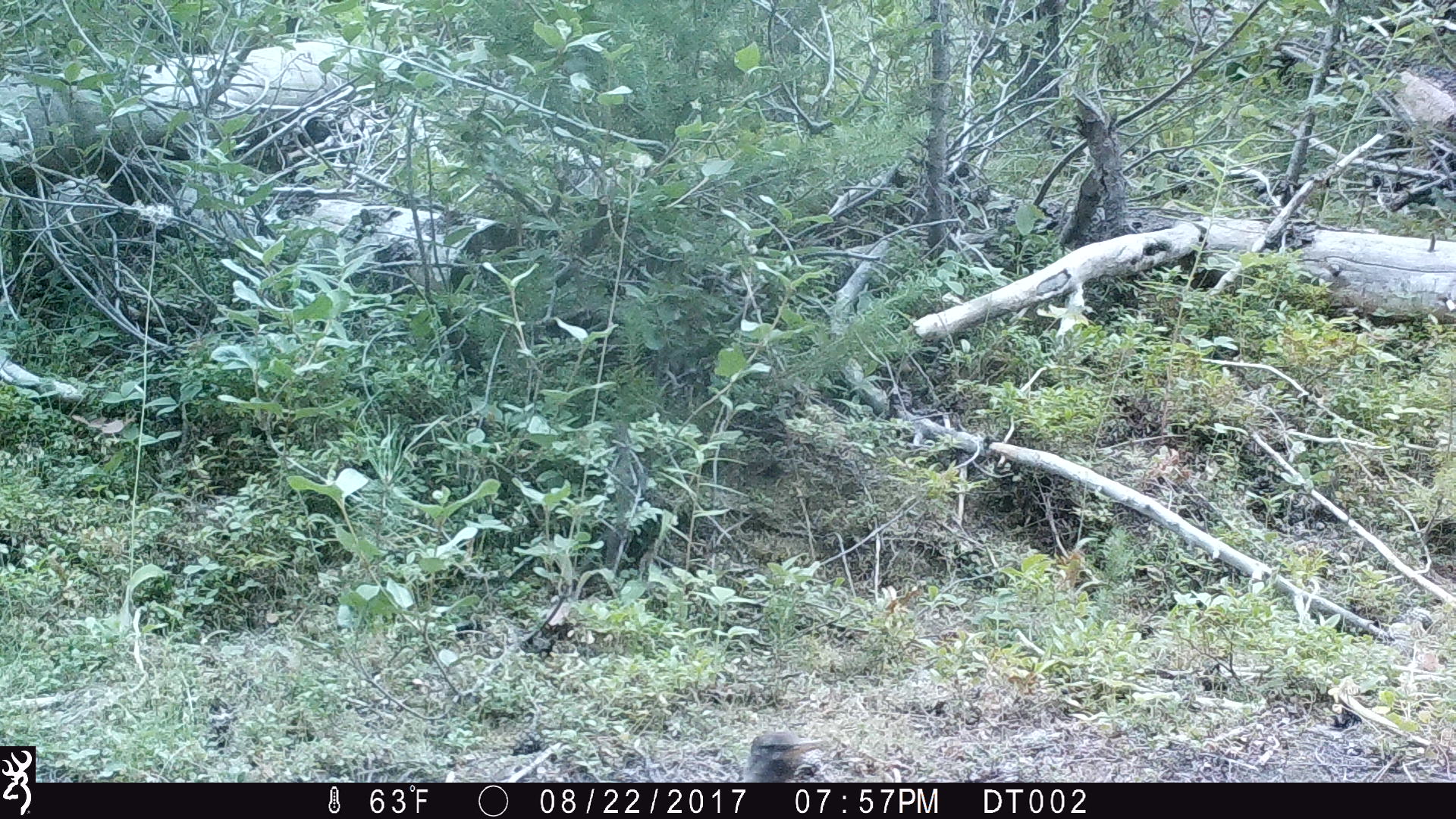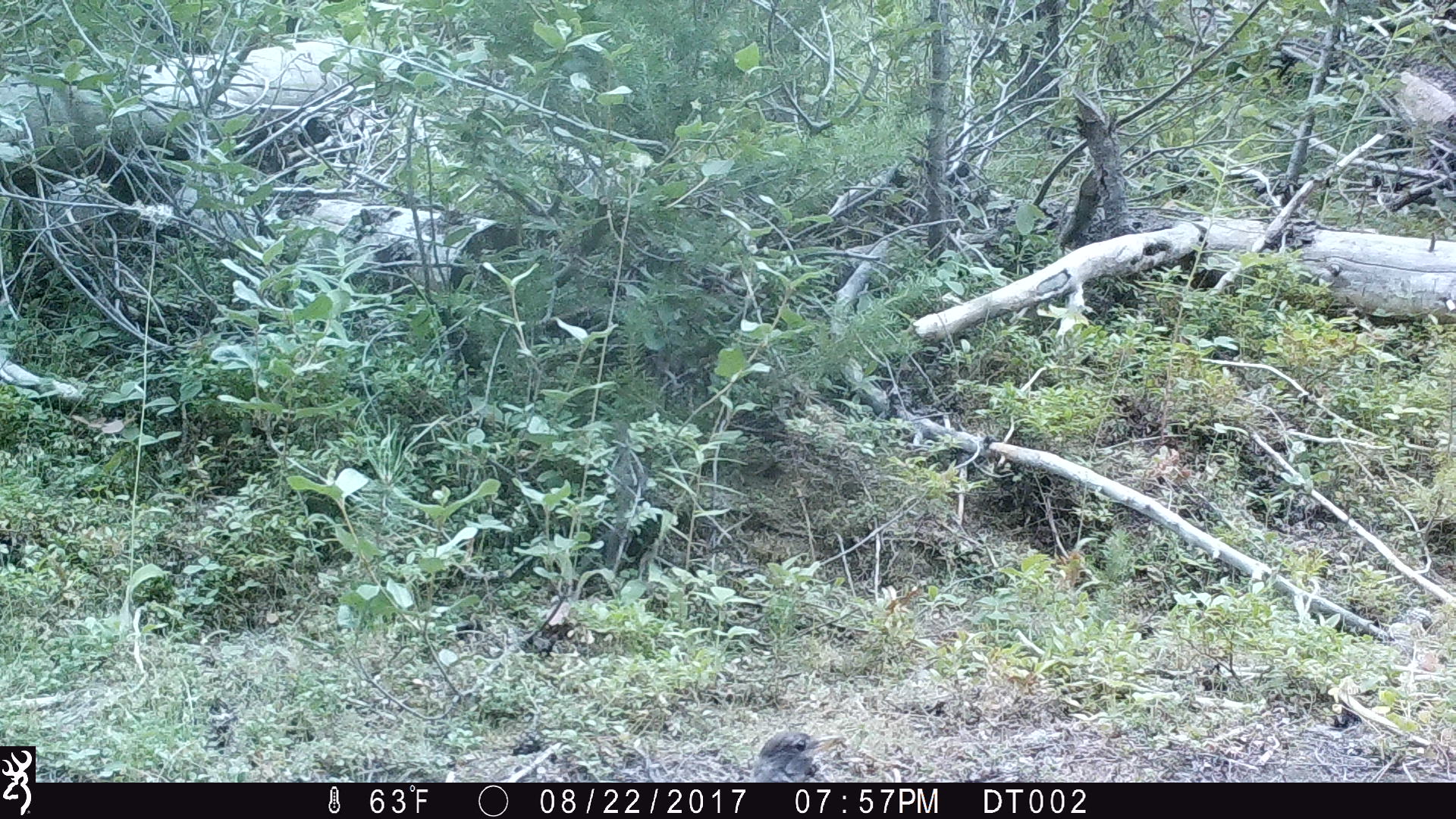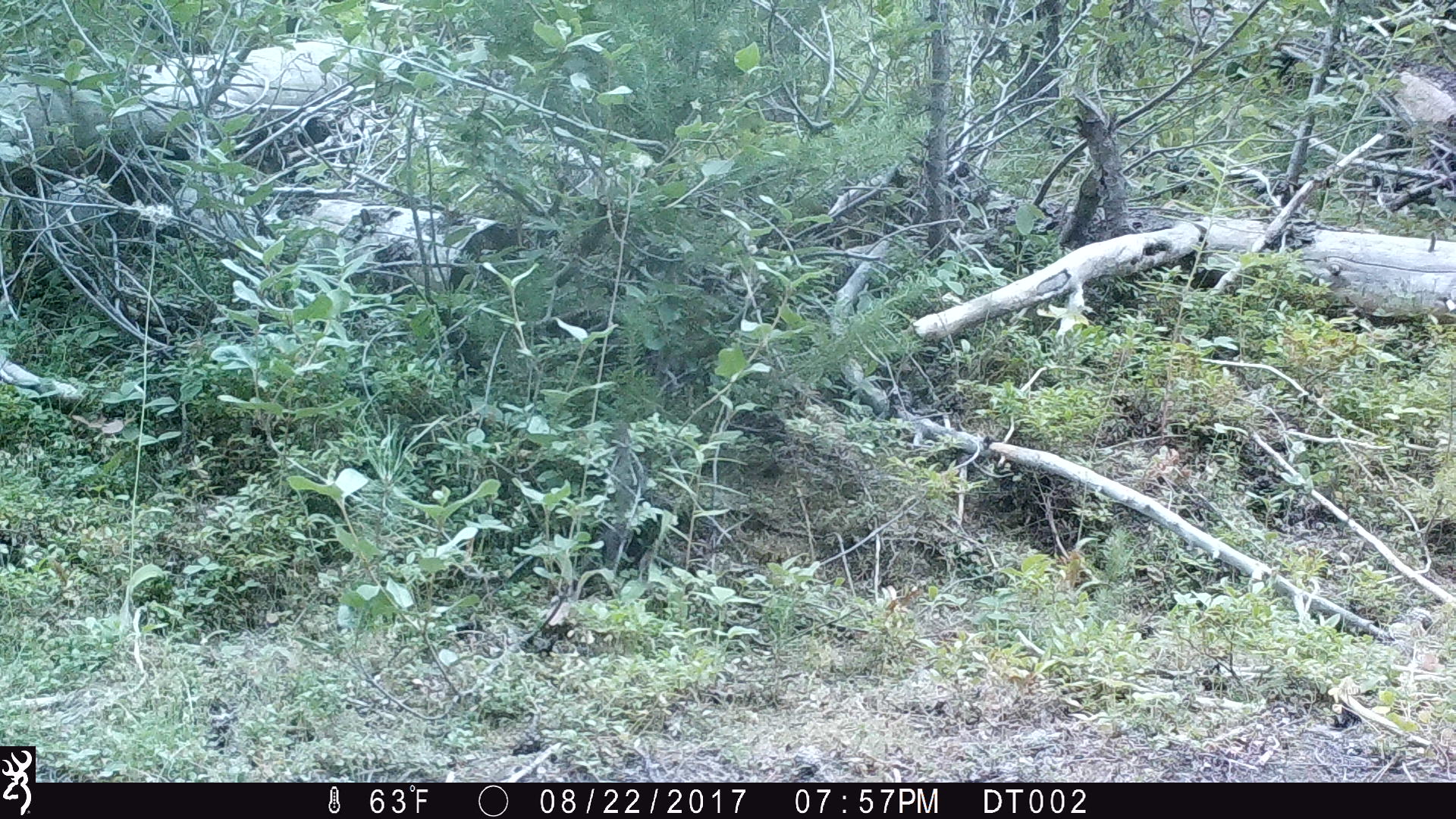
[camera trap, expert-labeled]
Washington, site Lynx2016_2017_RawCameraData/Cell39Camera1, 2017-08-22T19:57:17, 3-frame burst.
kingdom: Animalia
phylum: Chordata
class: Aves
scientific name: Aves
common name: birds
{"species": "Aves (birds)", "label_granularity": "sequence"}